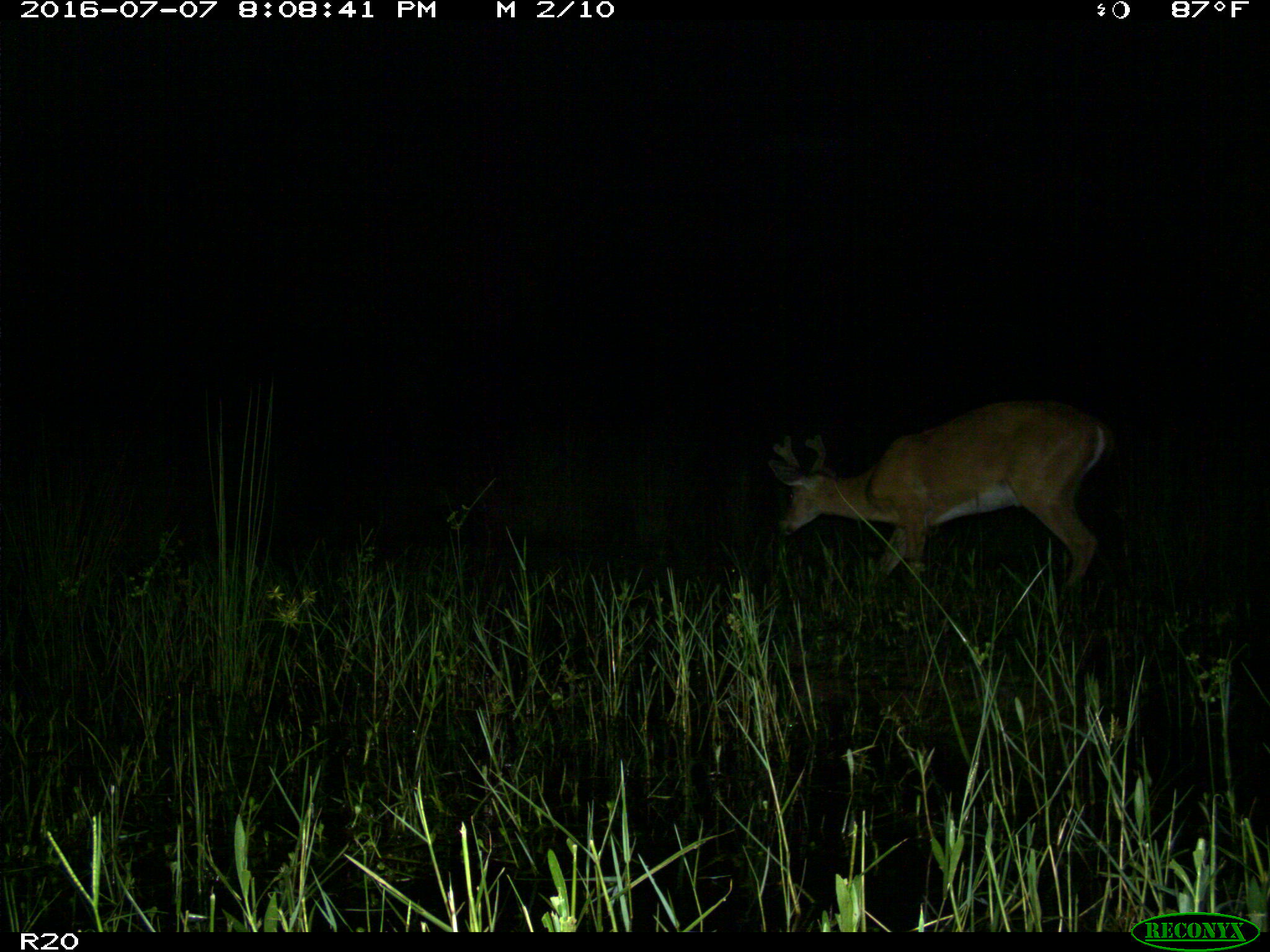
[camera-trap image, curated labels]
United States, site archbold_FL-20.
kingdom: Animalia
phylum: Chordata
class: Mammalia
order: Artiodactyla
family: Cervidae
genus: Odocoileus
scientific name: Odocoileus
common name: deer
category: unidentified deer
Unidentified deer (deer) (Odocoileus).